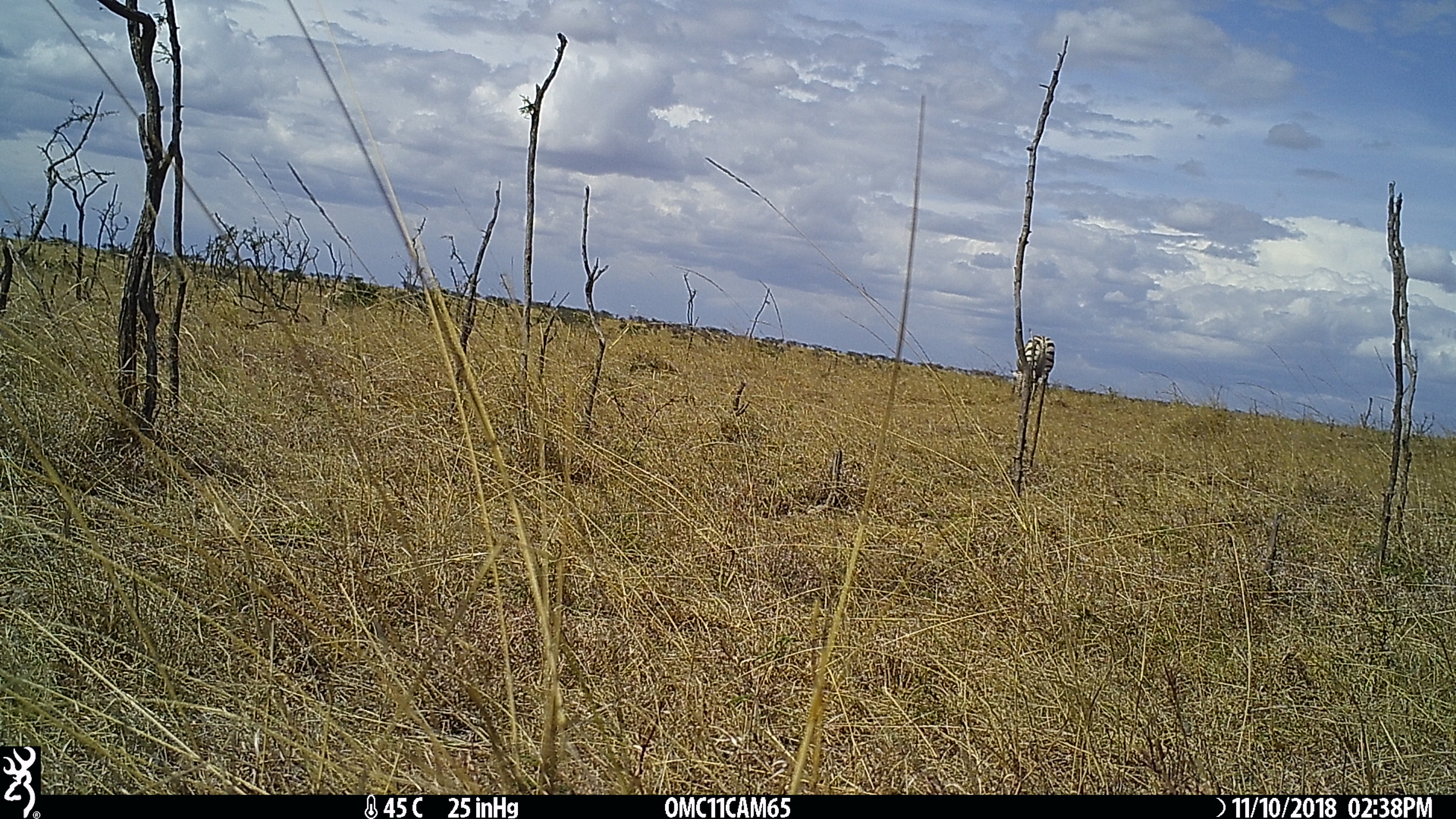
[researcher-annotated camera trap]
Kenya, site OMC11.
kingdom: Animalia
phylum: Chordata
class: Mammalia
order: Perissodactyla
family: Equidae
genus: Equus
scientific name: Equus quagga burchellii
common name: burchell's zebra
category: zebra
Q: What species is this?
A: Zebra (burchell's zebra) (Equus quagga burchellii).